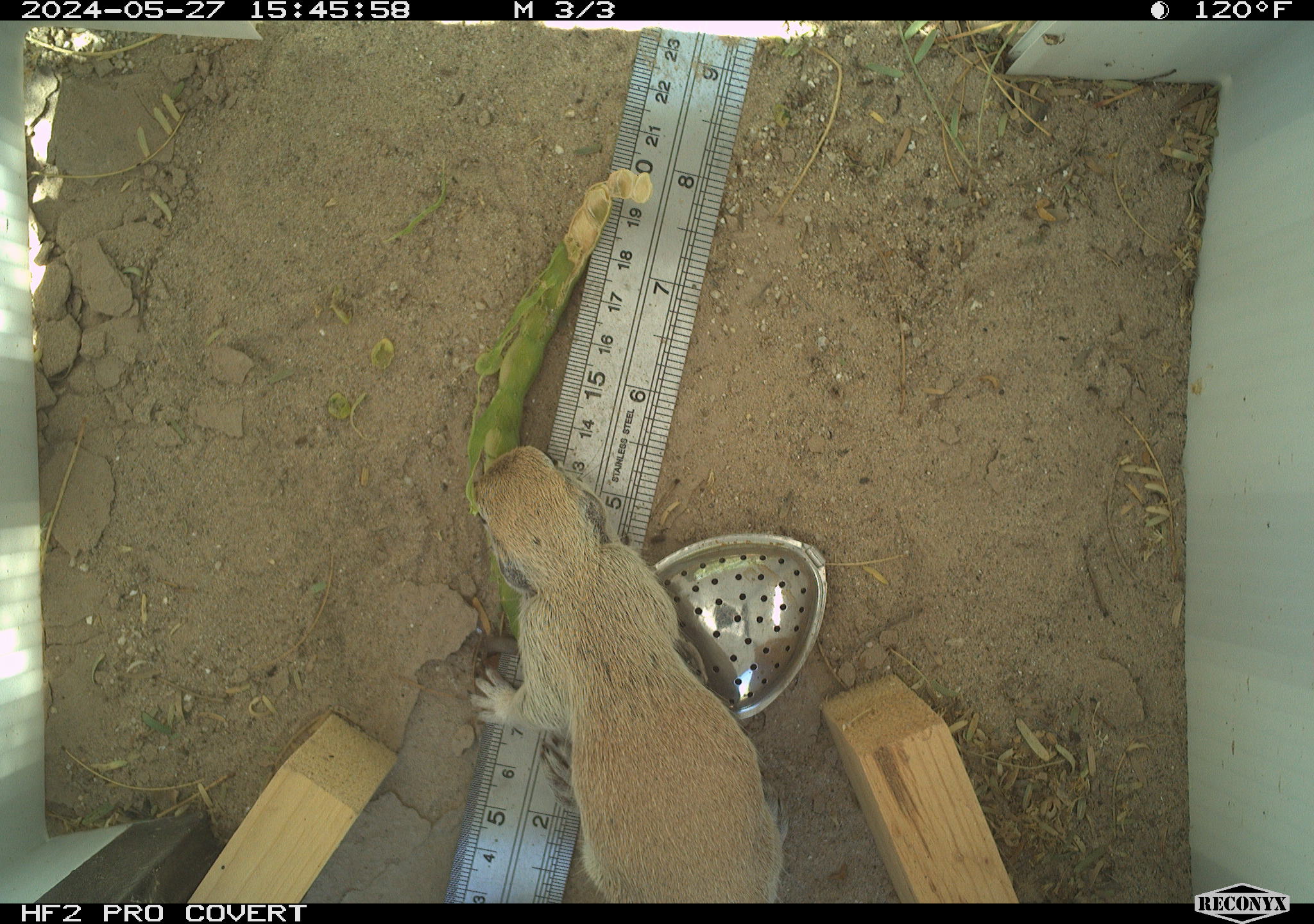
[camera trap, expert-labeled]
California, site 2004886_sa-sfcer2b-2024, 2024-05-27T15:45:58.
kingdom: Animalia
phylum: Chordata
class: Mammalia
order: Rodentia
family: Sciuridae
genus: Xerospermophilus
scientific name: Xerospermophilus tereticaudus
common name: round-tailed ground squirrel